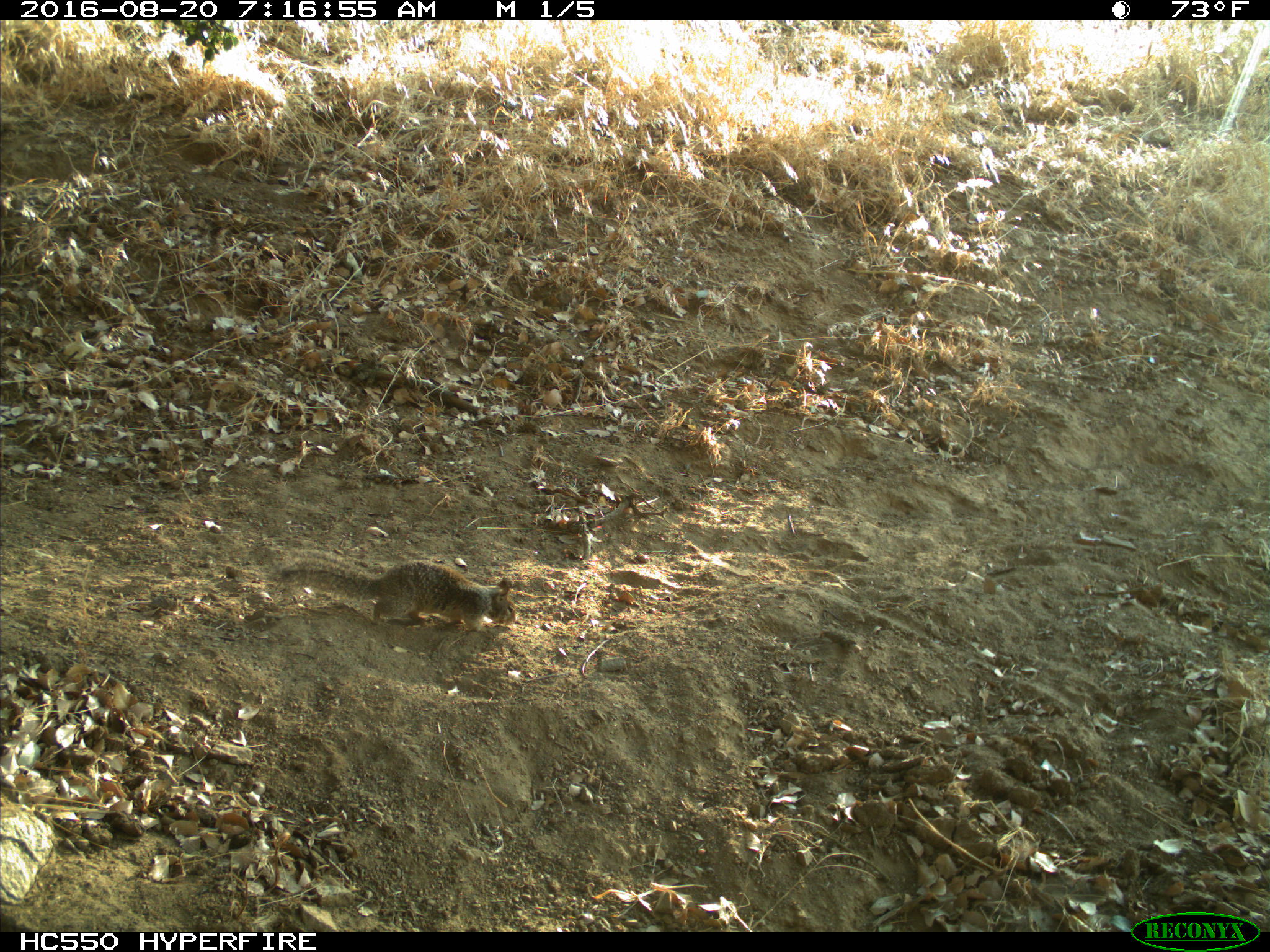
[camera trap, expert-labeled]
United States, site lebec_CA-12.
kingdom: Animalia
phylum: Chordata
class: Mammalia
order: Rodentia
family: Sciuridae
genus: Otospermophilus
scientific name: Otospermophilus beecheyi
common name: california ground squirrel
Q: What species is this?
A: Otospermophilus beecheyi (california ground squirrel).